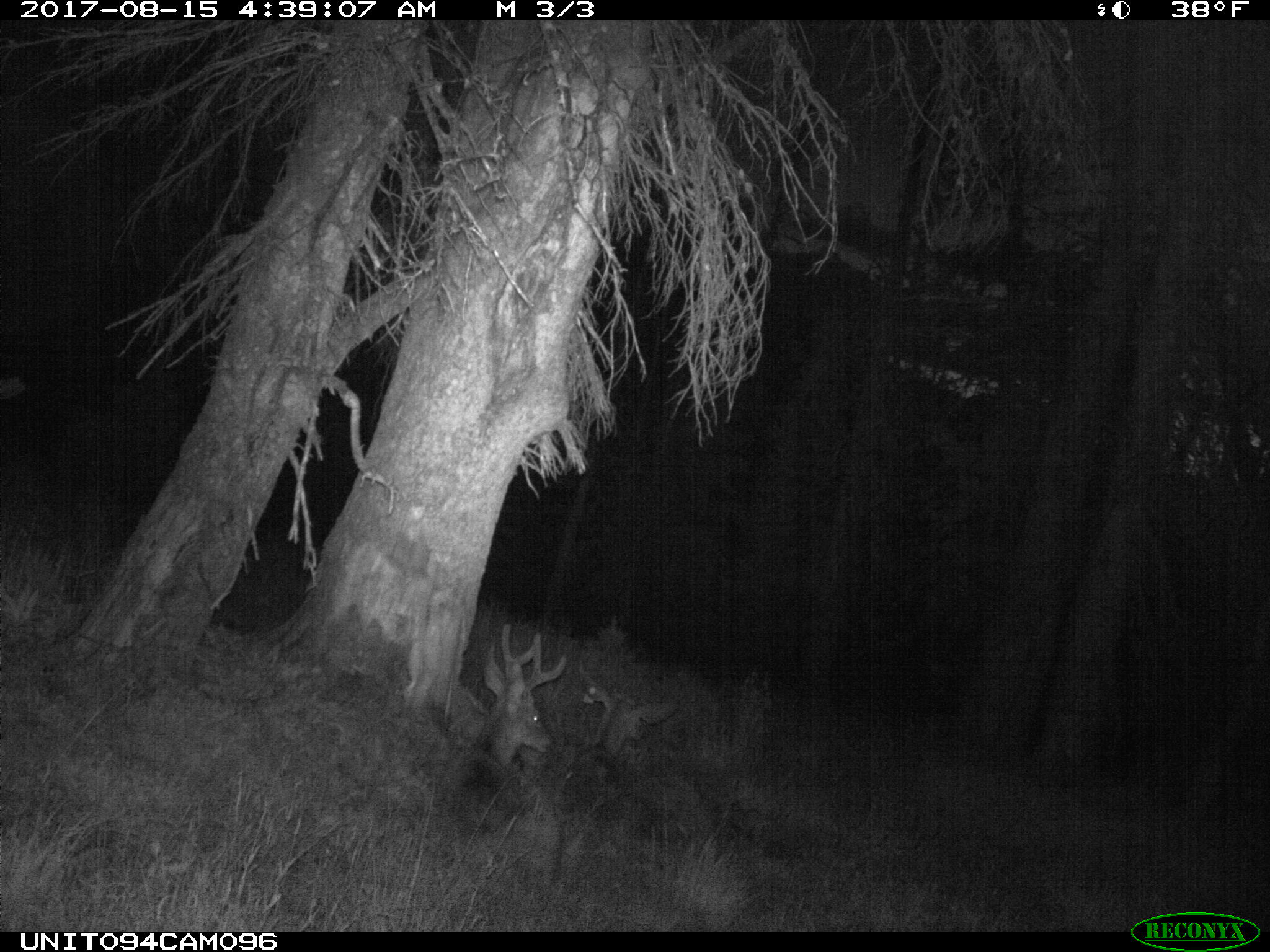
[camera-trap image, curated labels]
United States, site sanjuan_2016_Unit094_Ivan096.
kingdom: Animalia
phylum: Chordata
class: Mammalia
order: Artiodactyla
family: Cervidae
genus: Odocoileus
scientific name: Odocoileus hemionus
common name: mule deer